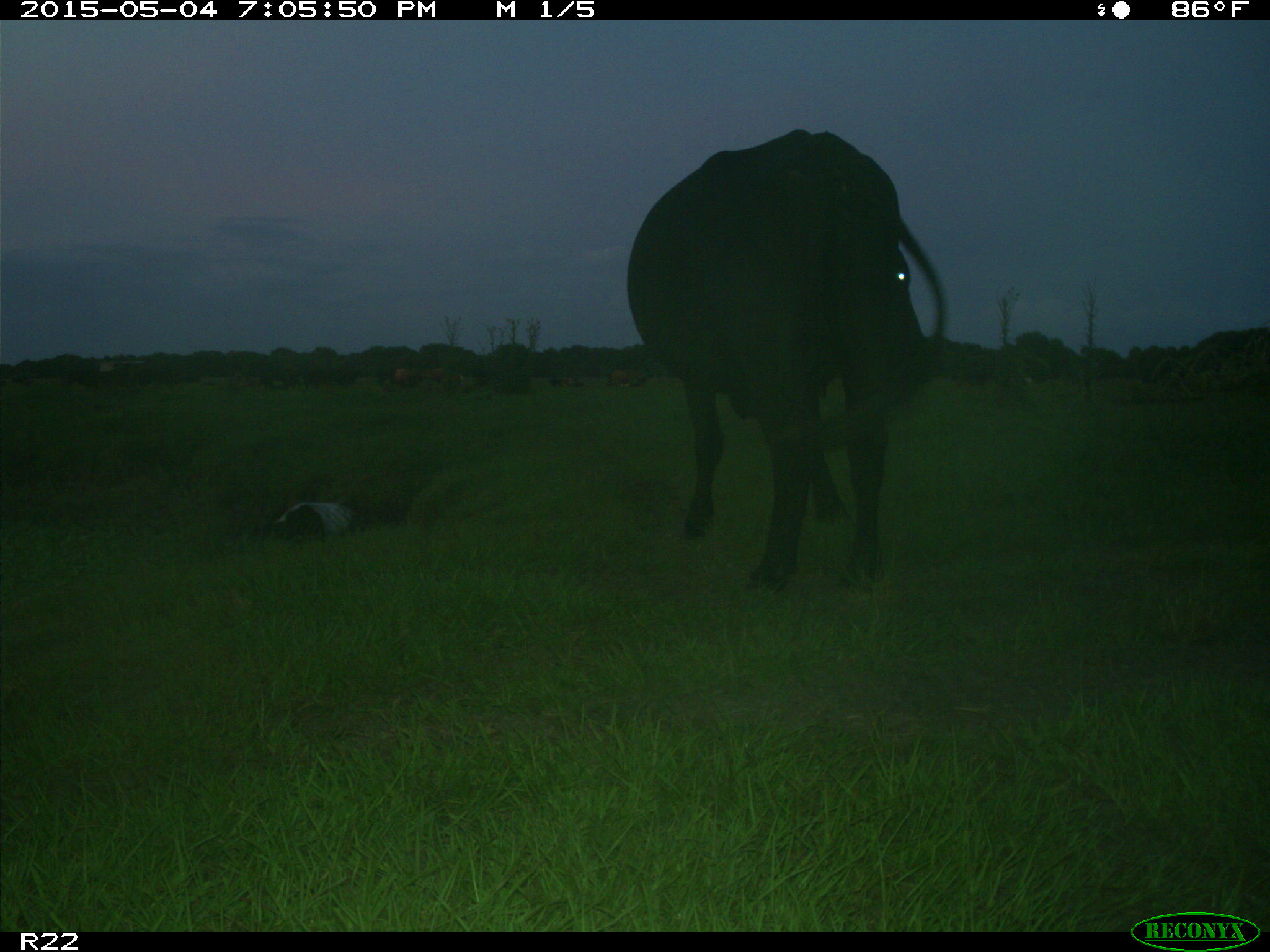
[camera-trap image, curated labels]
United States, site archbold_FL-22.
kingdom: Animalia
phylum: Chordata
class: Mammalia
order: Artiodactyla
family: Bovidae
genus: Bos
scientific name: Bos taurus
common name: domestic cow